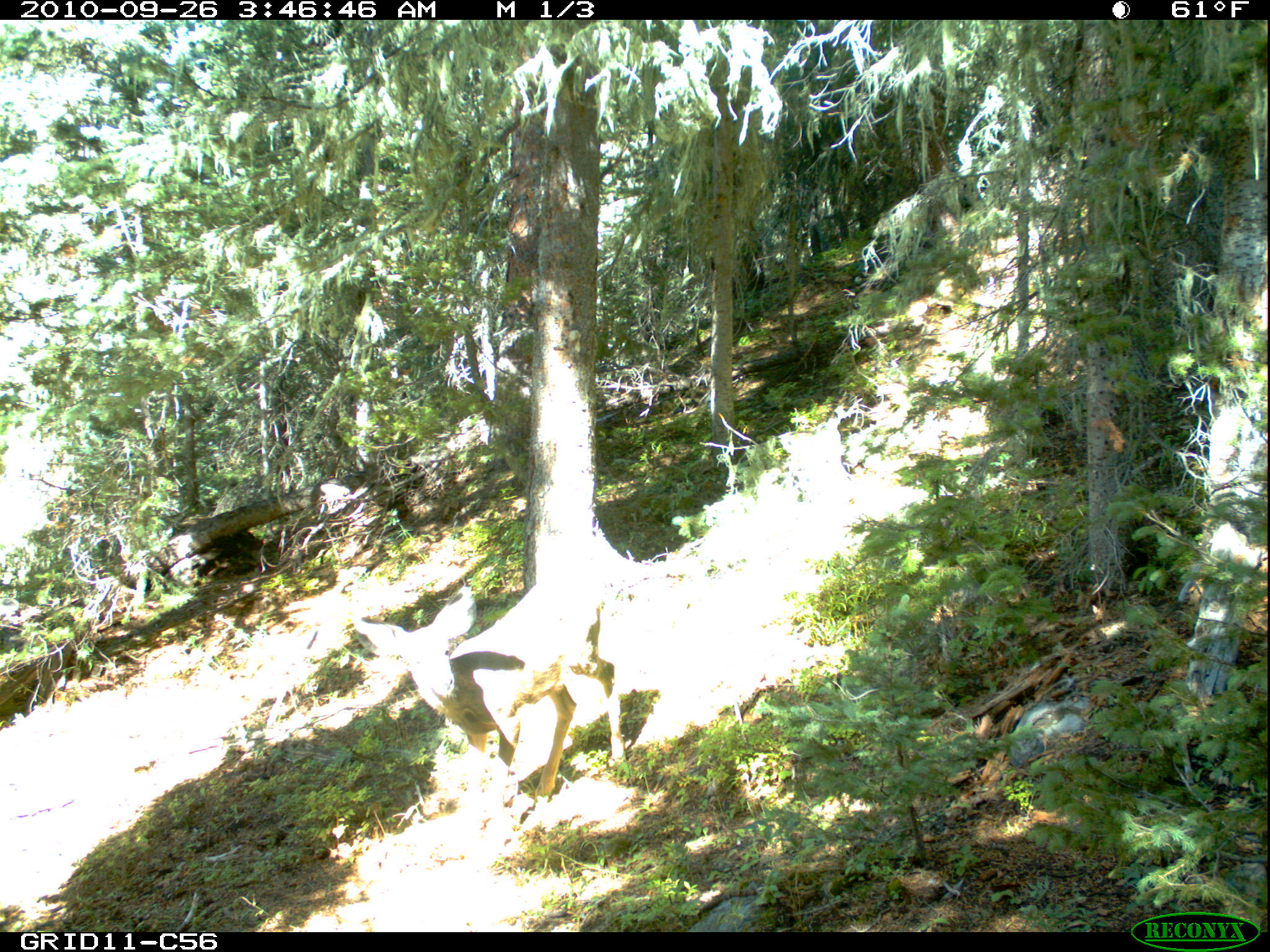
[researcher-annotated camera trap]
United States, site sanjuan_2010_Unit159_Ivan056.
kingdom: Animalia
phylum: Chordata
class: Mammalia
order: Artiodactyla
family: Cervidae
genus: Odocoileus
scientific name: Odocoileus hemionus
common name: mule deer